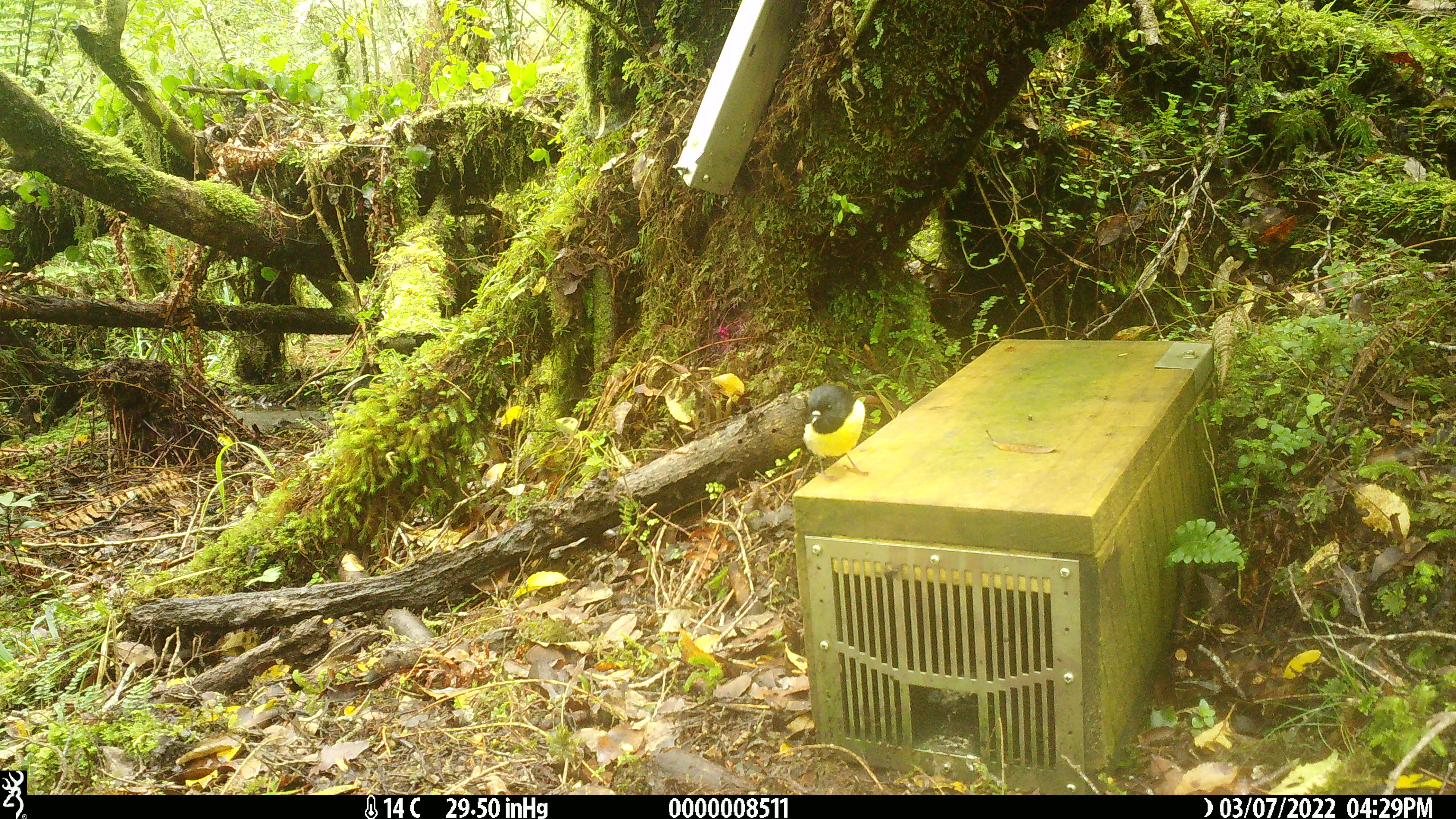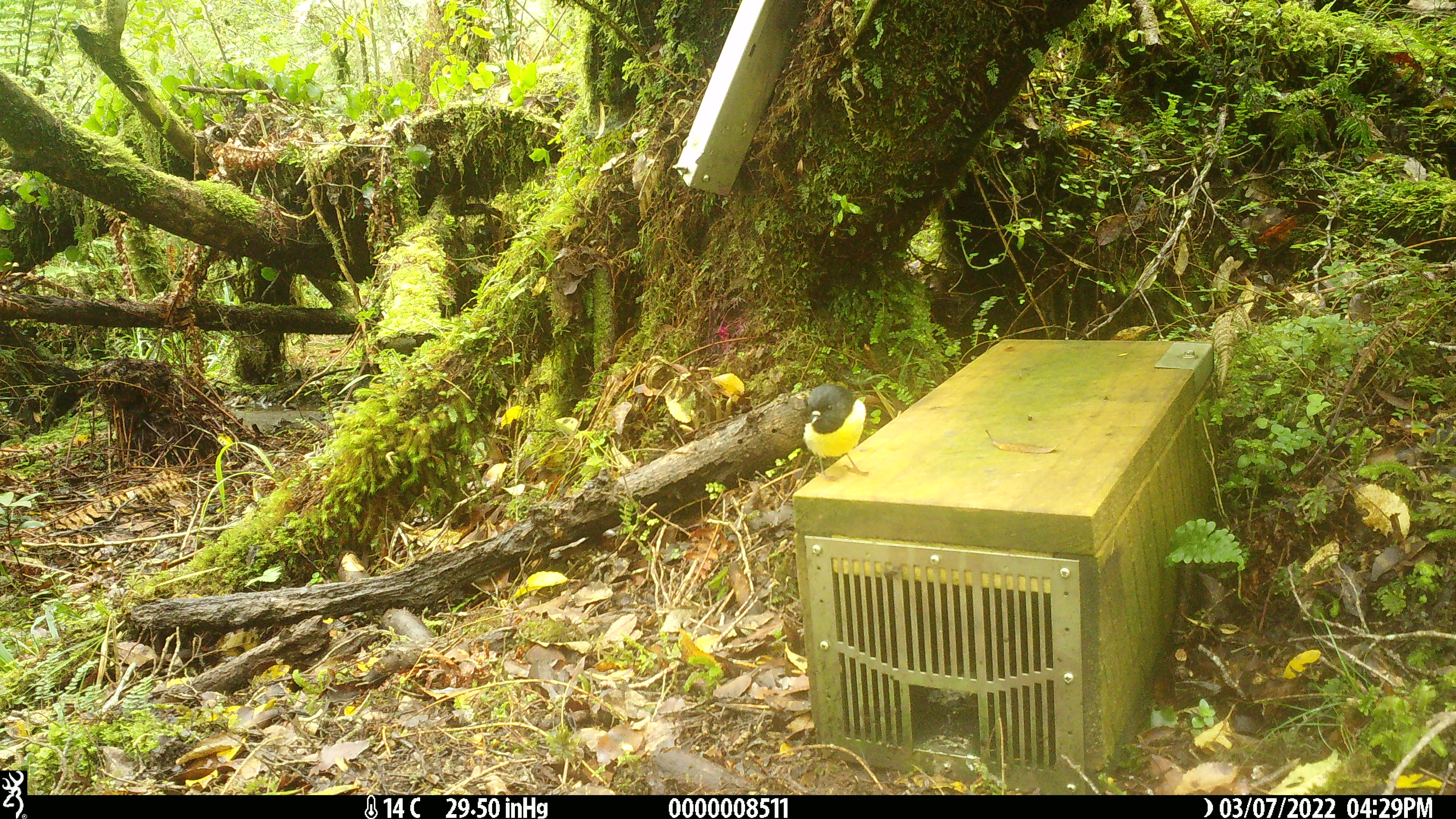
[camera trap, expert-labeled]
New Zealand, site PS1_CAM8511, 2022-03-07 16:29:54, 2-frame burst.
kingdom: Animalia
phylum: Chordata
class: Aves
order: Passeriformes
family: Petroicidae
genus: Petroica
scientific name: Petroica macrocephala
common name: tomtit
Tomtit (Petroica macrocephala).